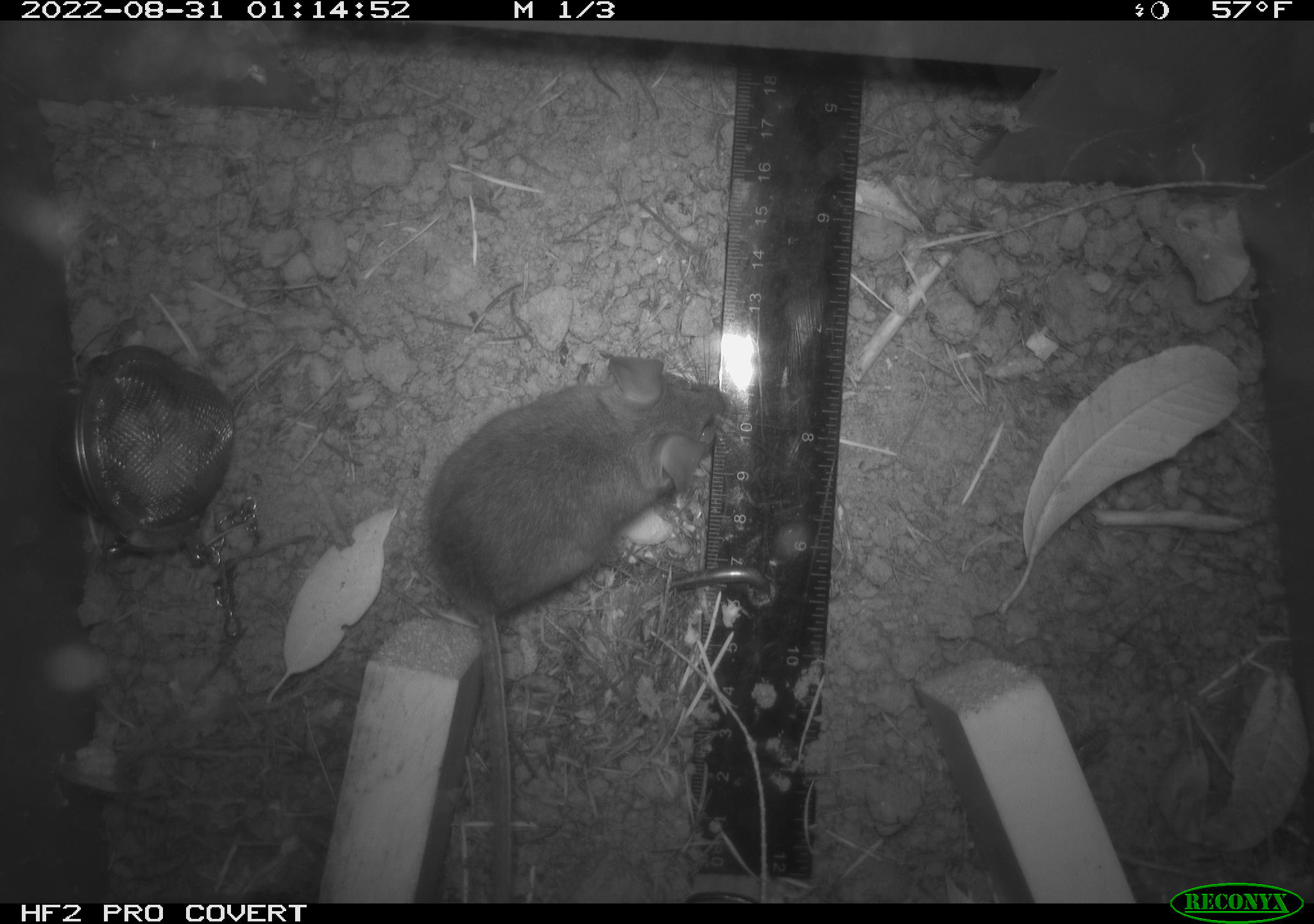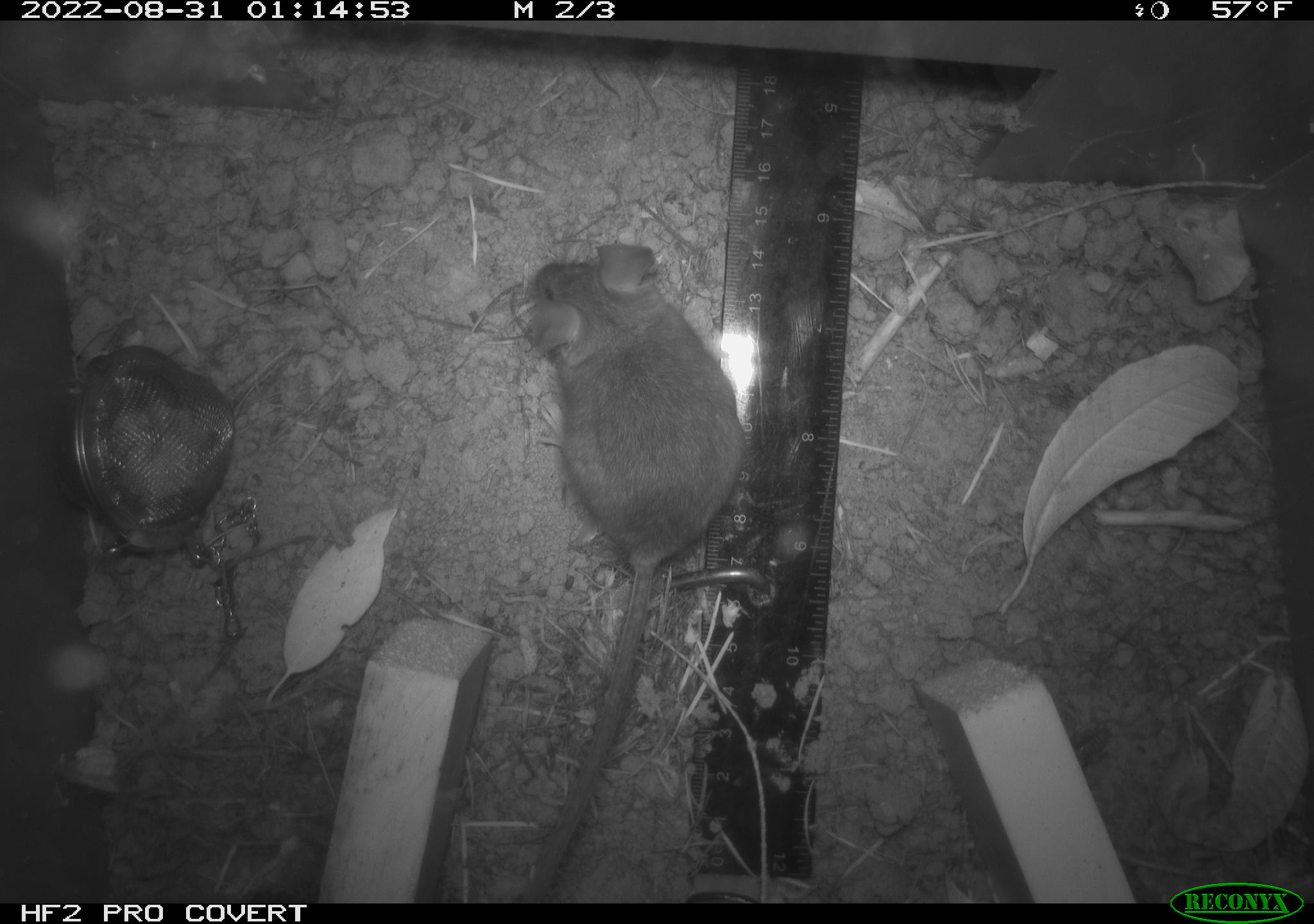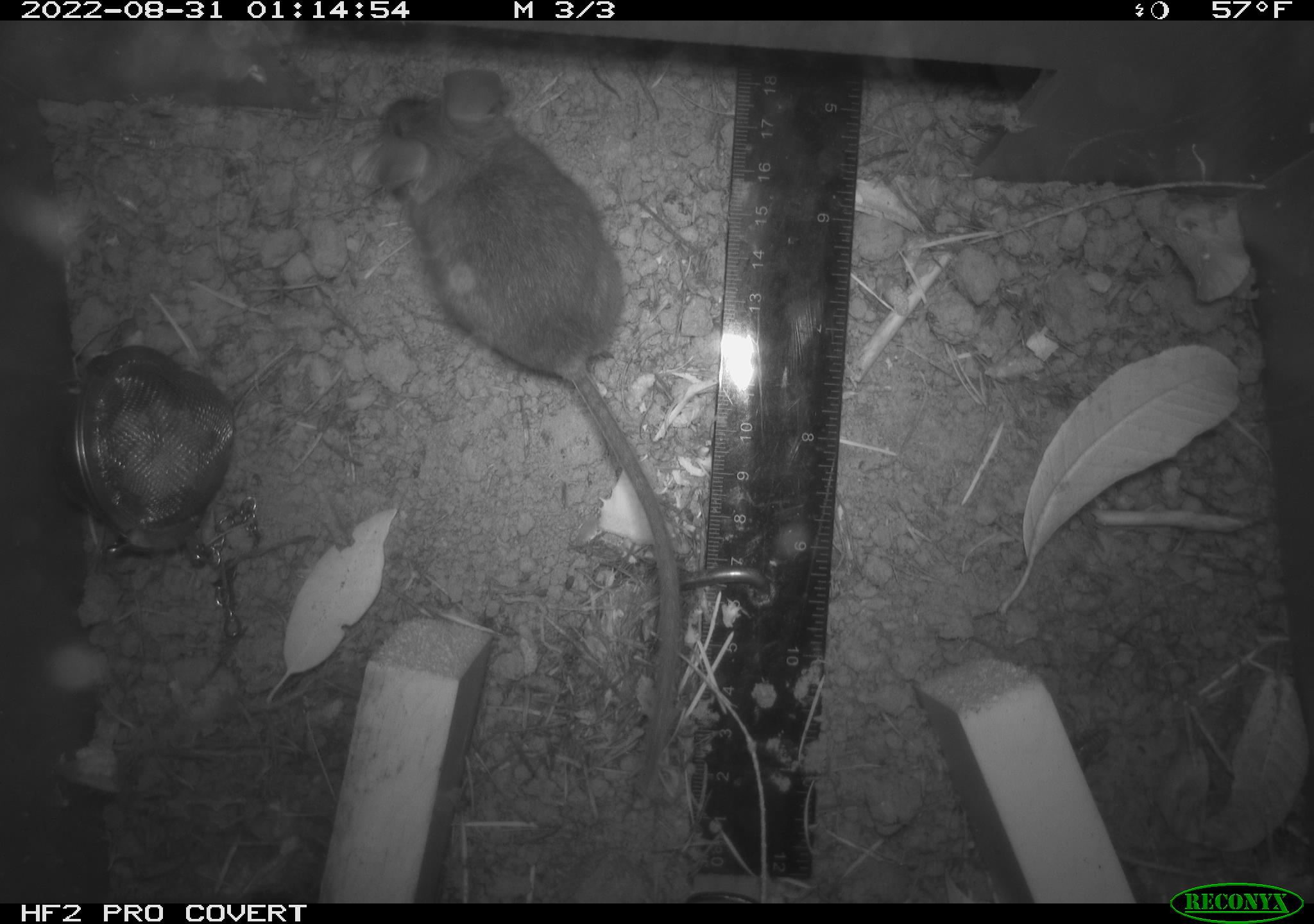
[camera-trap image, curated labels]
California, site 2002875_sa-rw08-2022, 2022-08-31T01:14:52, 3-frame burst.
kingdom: Animalia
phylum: Chordata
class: Mammalia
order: Rodentia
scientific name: Rodentia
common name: mouse species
Mouse species (Rodentia).